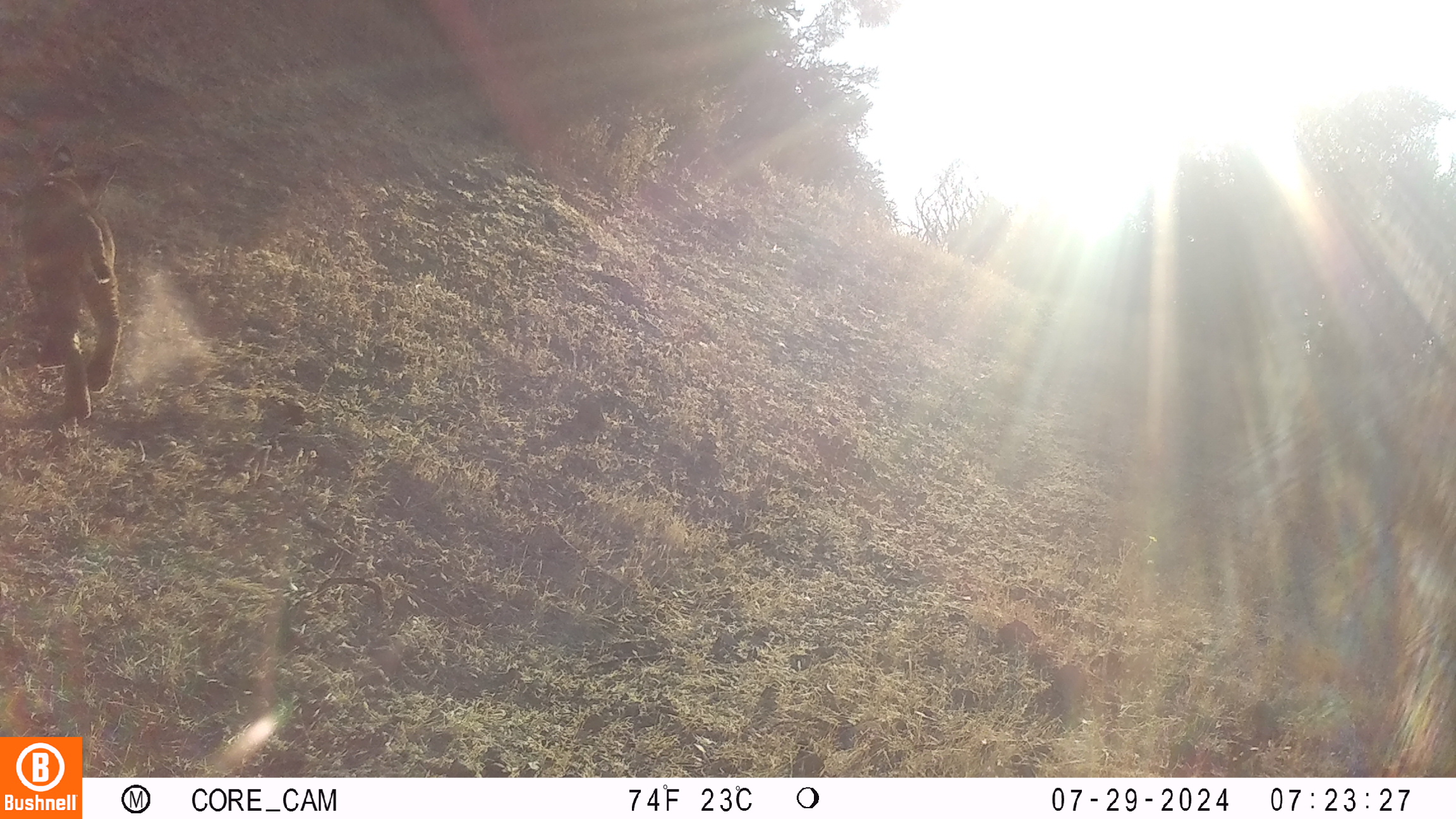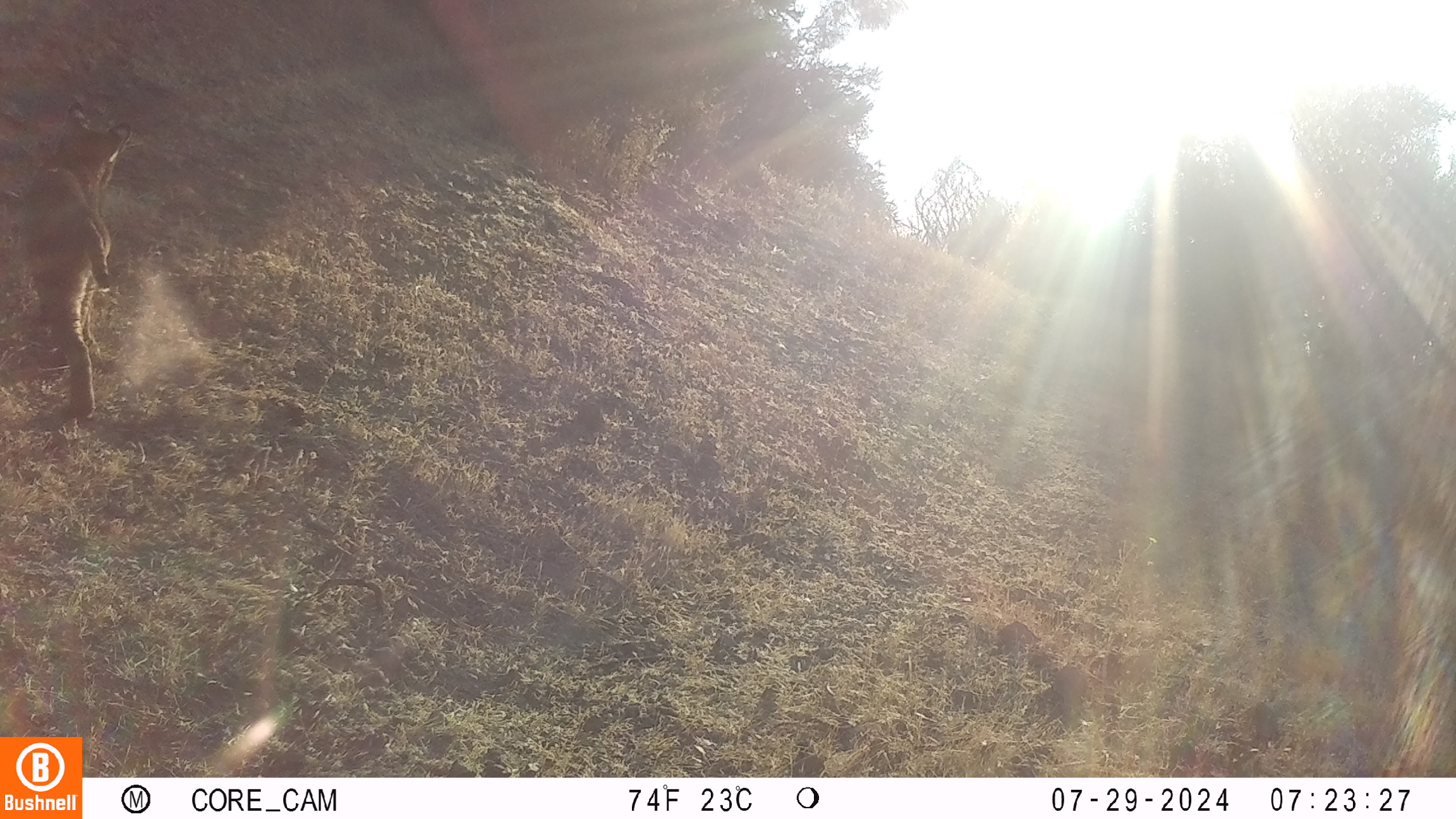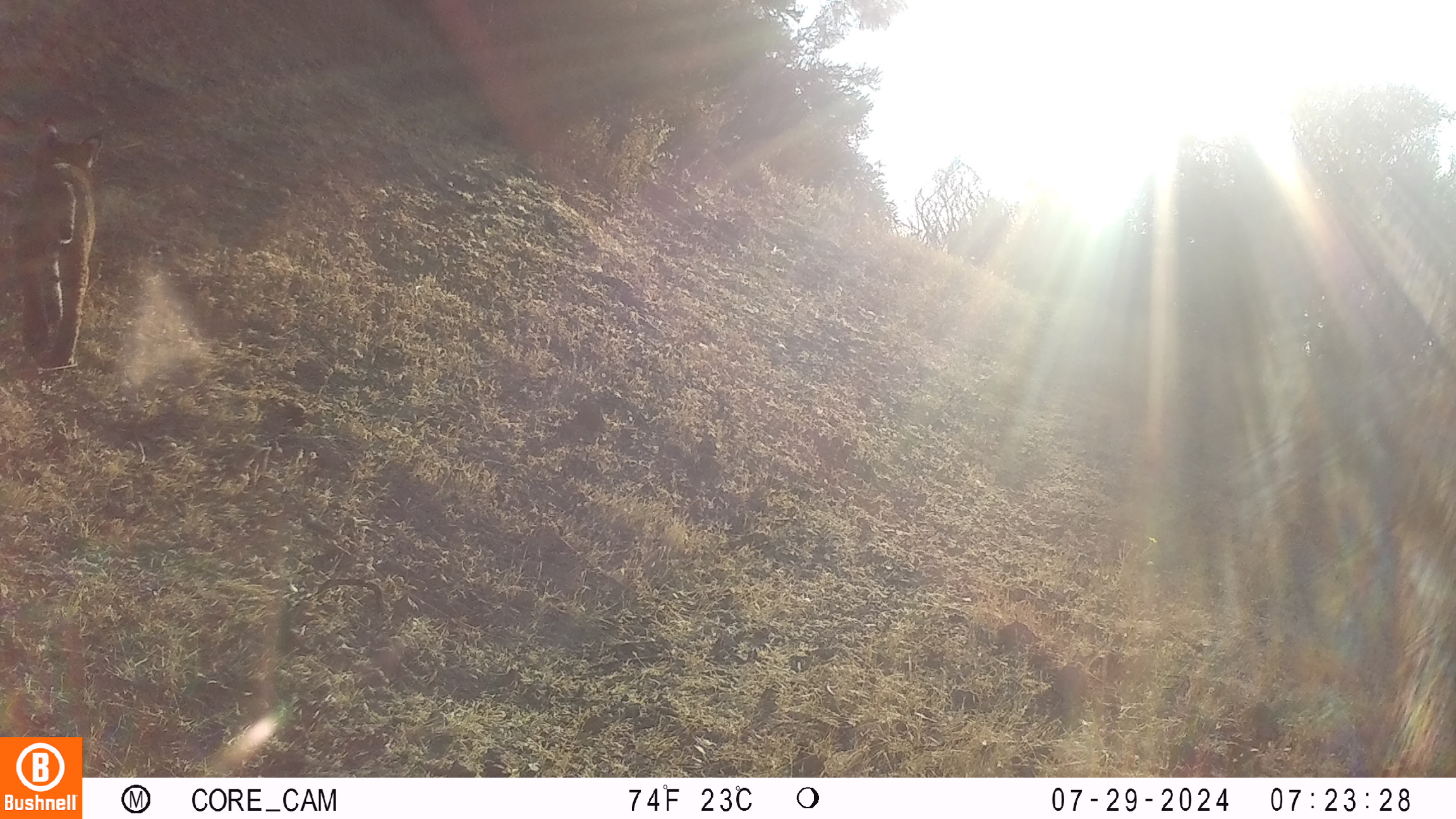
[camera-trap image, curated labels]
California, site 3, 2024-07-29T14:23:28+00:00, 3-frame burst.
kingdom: Animalia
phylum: Chordata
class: Mammalia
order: Carnivora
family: Felidae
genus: Lynx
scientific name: Lynx rufus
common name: bobcat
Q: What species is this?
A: Bobcat (Lynx rufus).